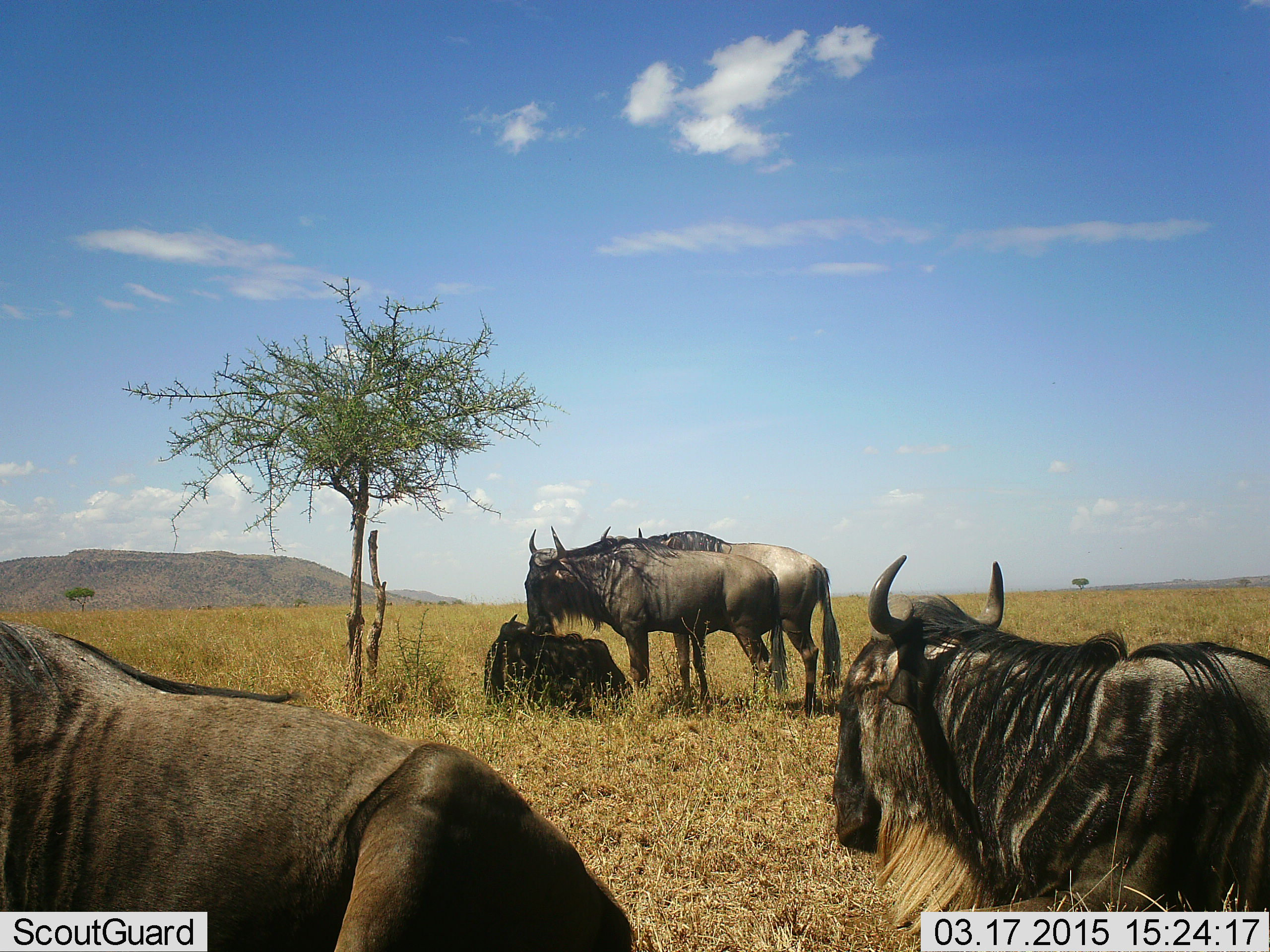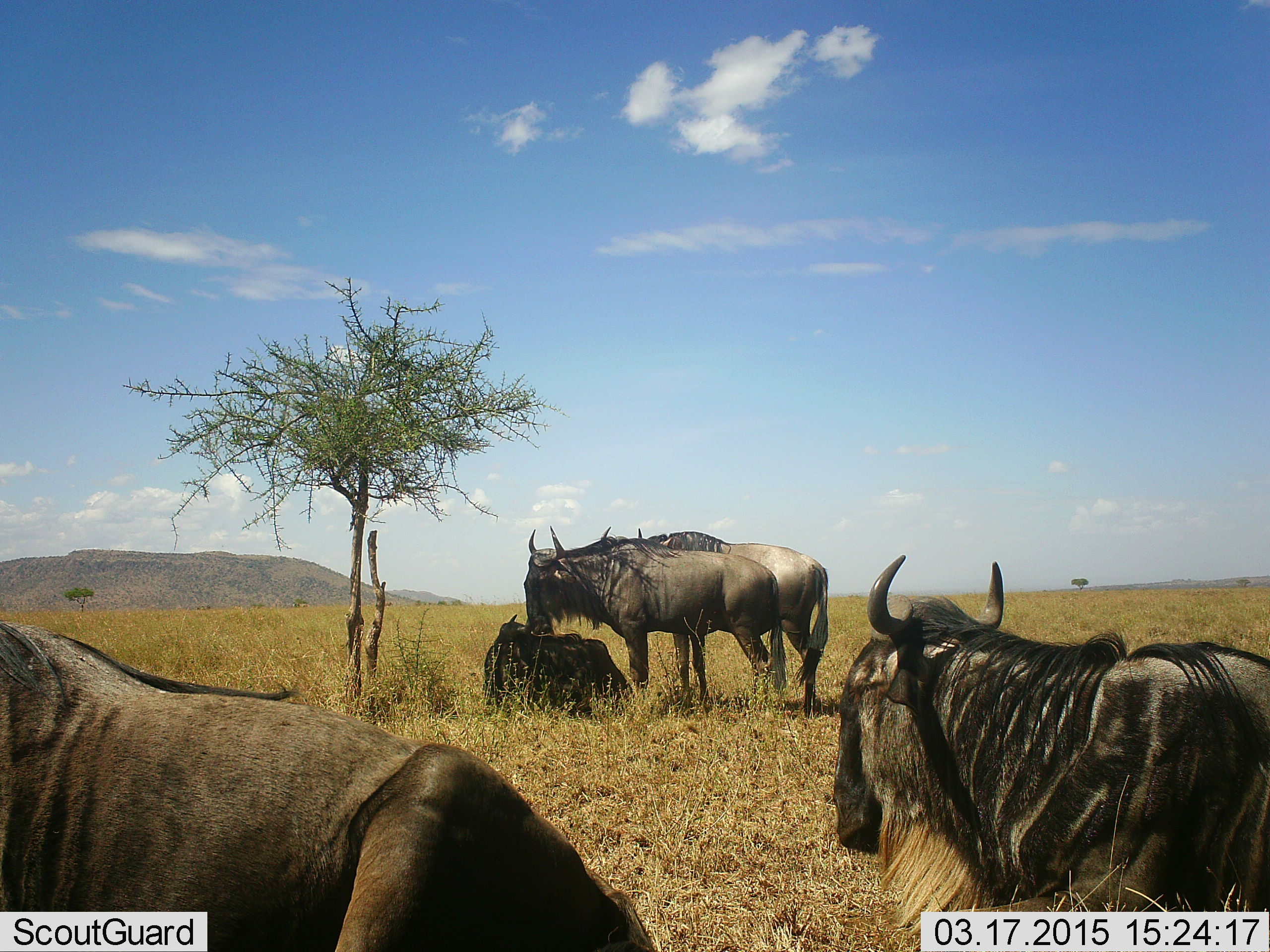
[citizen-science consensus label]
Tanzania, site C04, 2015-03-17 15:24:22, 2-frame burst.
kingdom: Animalia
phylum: Chordata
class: Mammalia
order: Artiodactyla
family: Bovidae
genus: Connochaetes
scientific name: Connochaetes taurinus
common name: blue wildebeest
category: wildebeest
Wildebeest (blue wildebeest) (Connochaetes taurinus), count 5. Behavior (volunteer vote fractions): standing 80%, resting 90%, moving 20%, interacting 20%. Young present (vote fraction): 0%. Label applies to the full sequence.